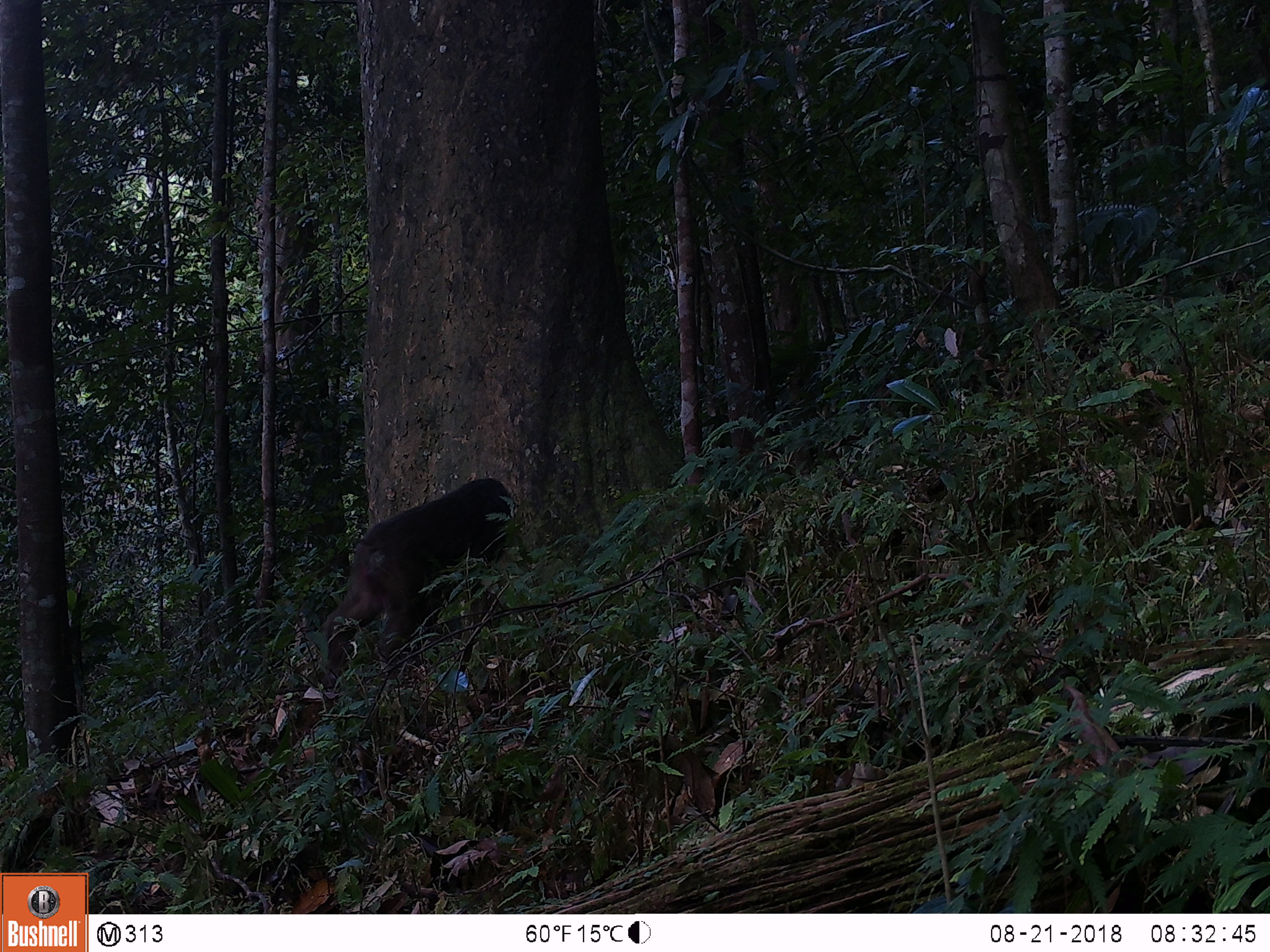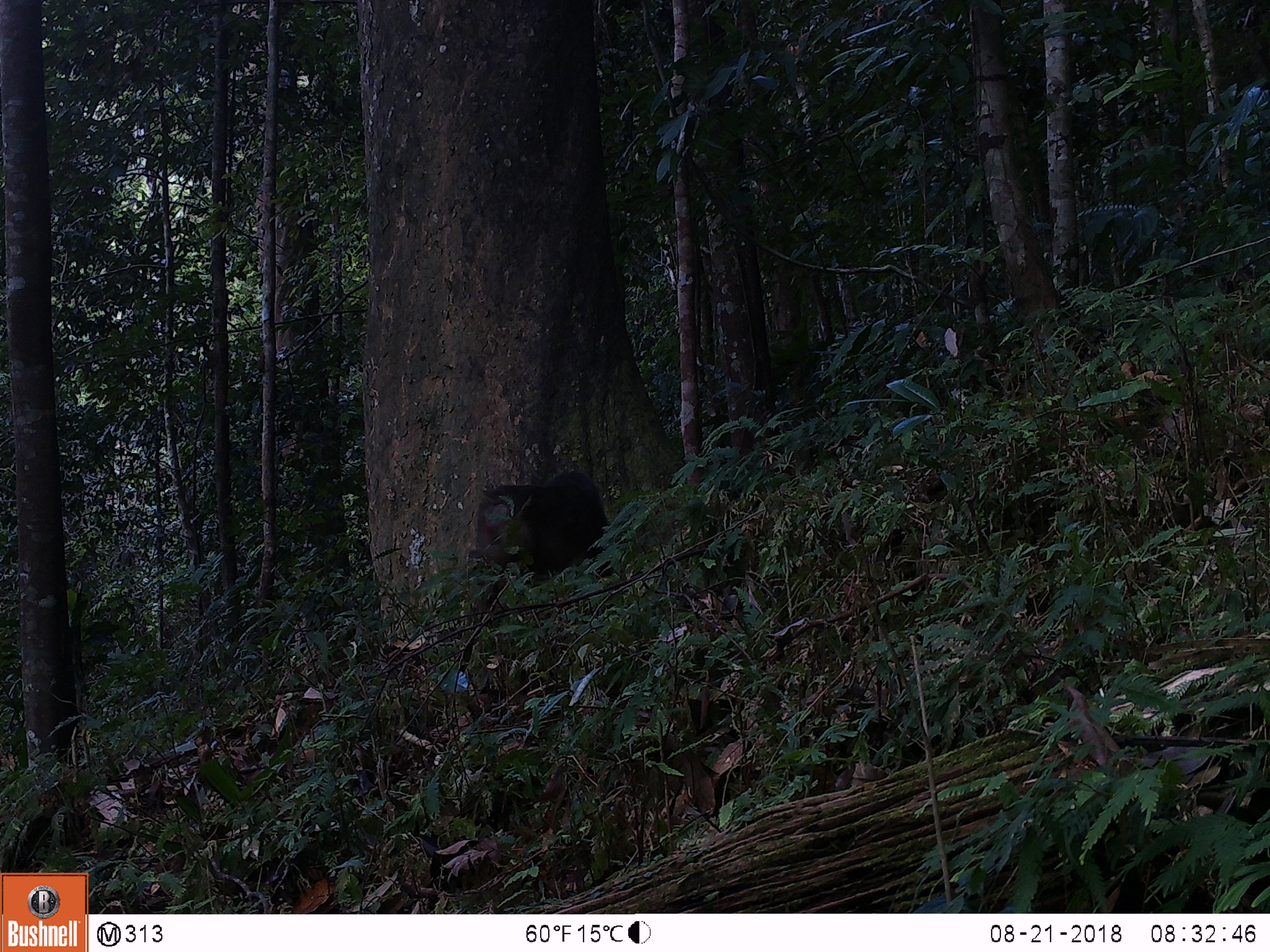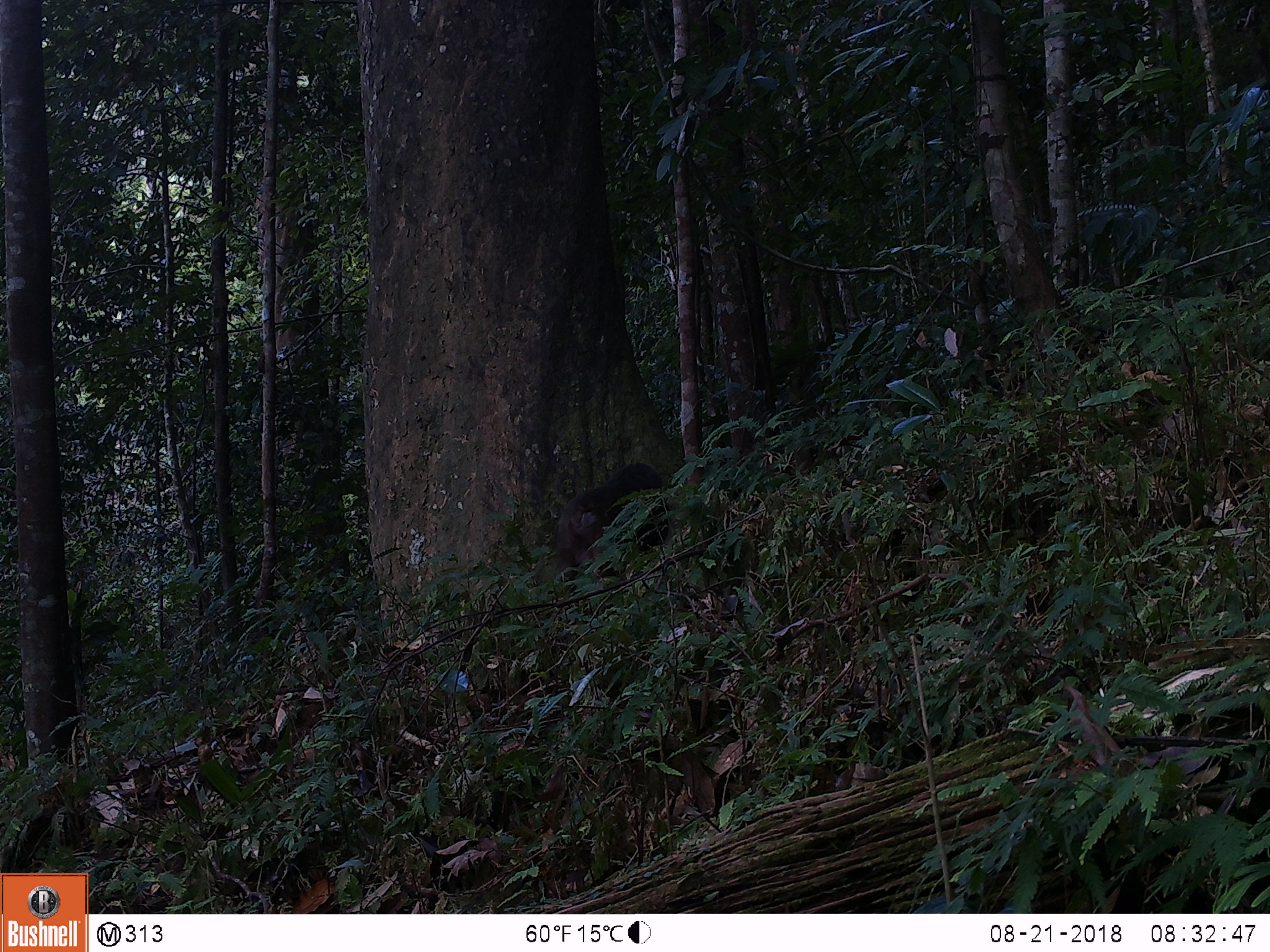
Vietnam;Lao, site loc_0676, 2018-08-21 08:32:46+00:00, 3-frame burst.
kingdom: Animalia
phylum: Chordata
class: Mammalia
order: Primates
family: Cercopithecidae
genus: Macaca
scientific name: Macaca arctoides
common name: stump-tailed macaque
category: stump tailed macaque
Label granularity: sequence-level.